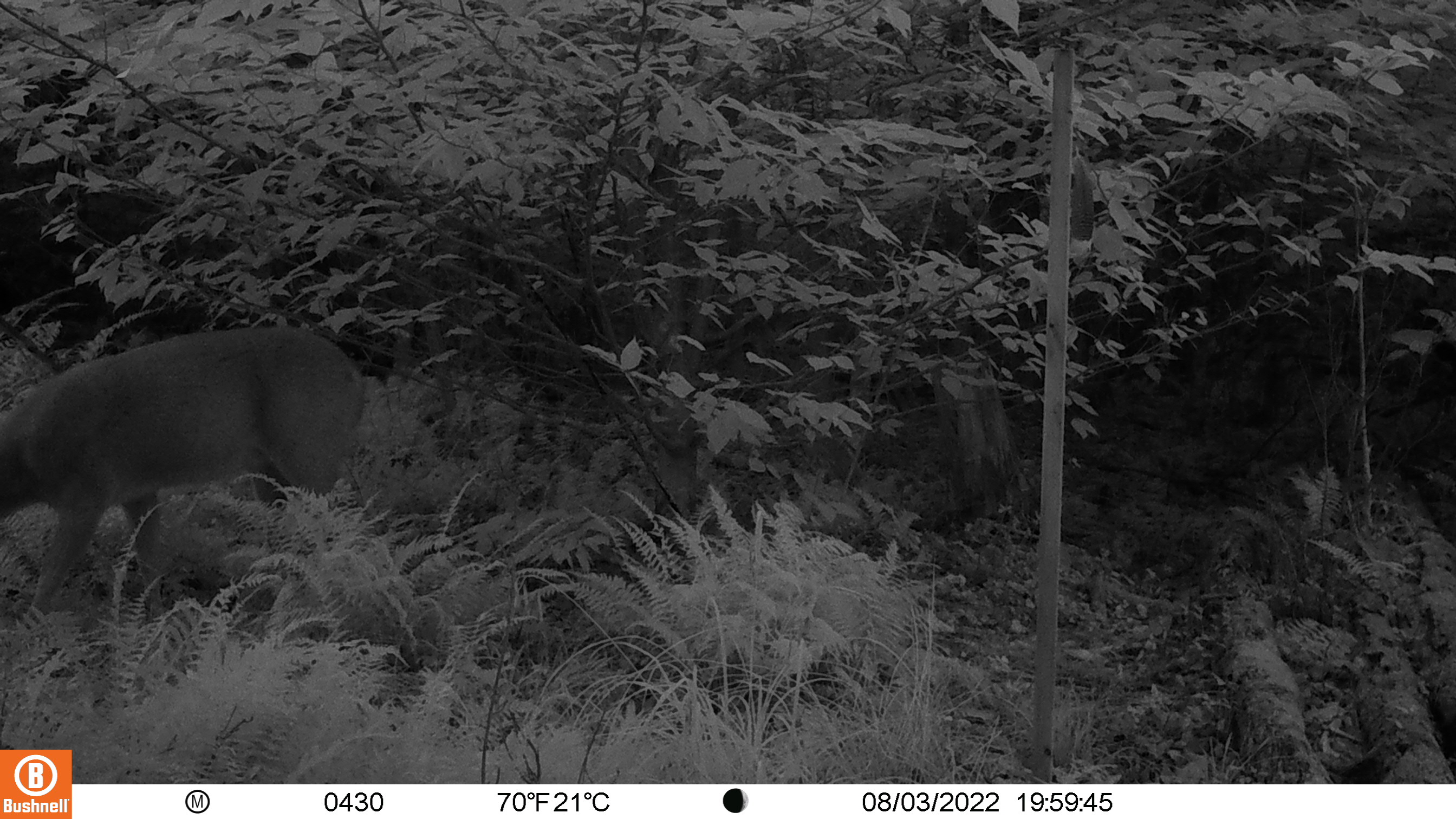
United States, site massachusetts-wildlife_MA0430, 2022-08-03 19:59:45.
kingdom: Animalia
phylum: Chordata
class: Mammalia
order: Artiodactyla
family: Cervidae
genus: Odocoileus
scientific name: Odocoileus virginianus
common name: white-tailed deer